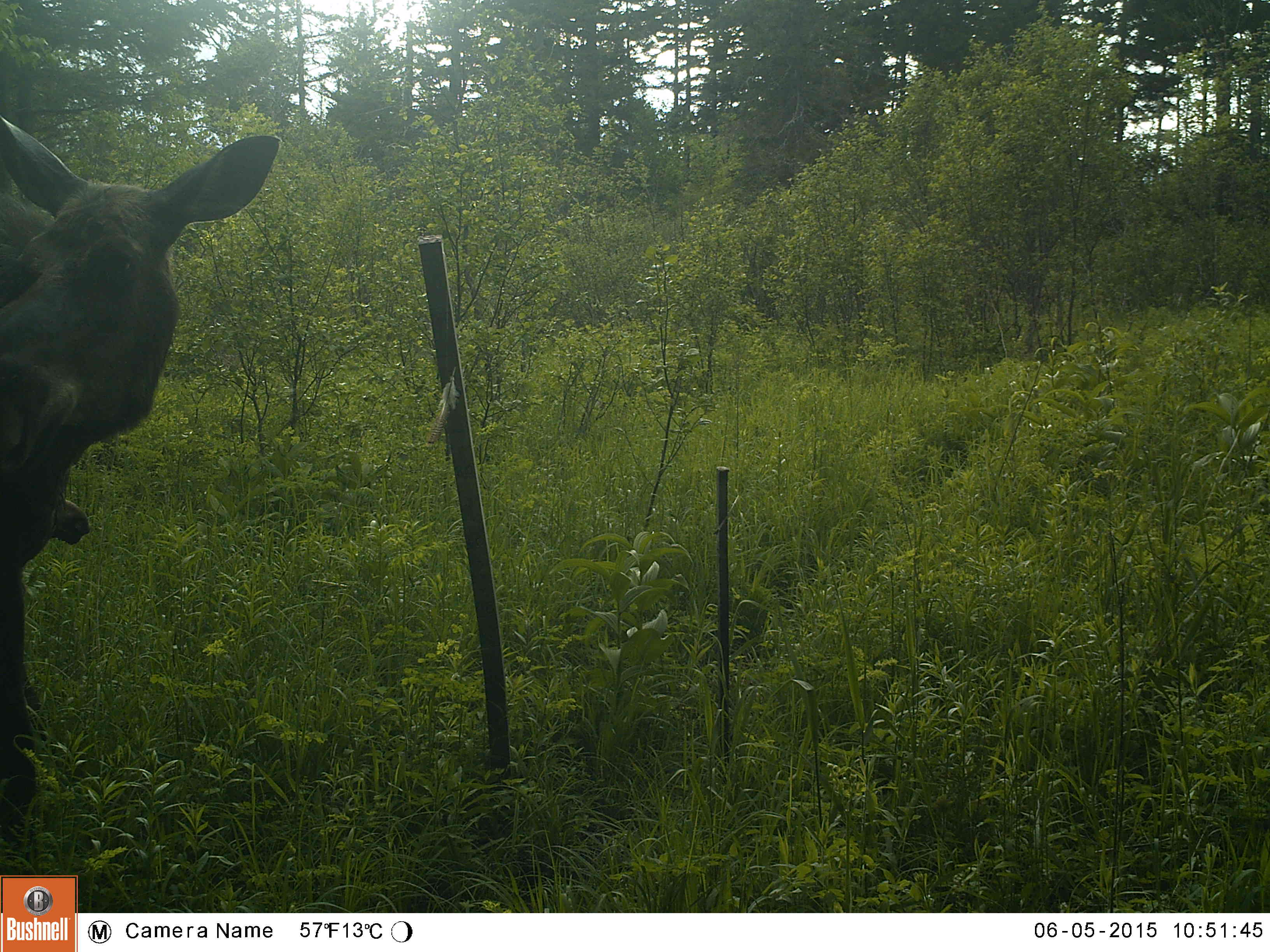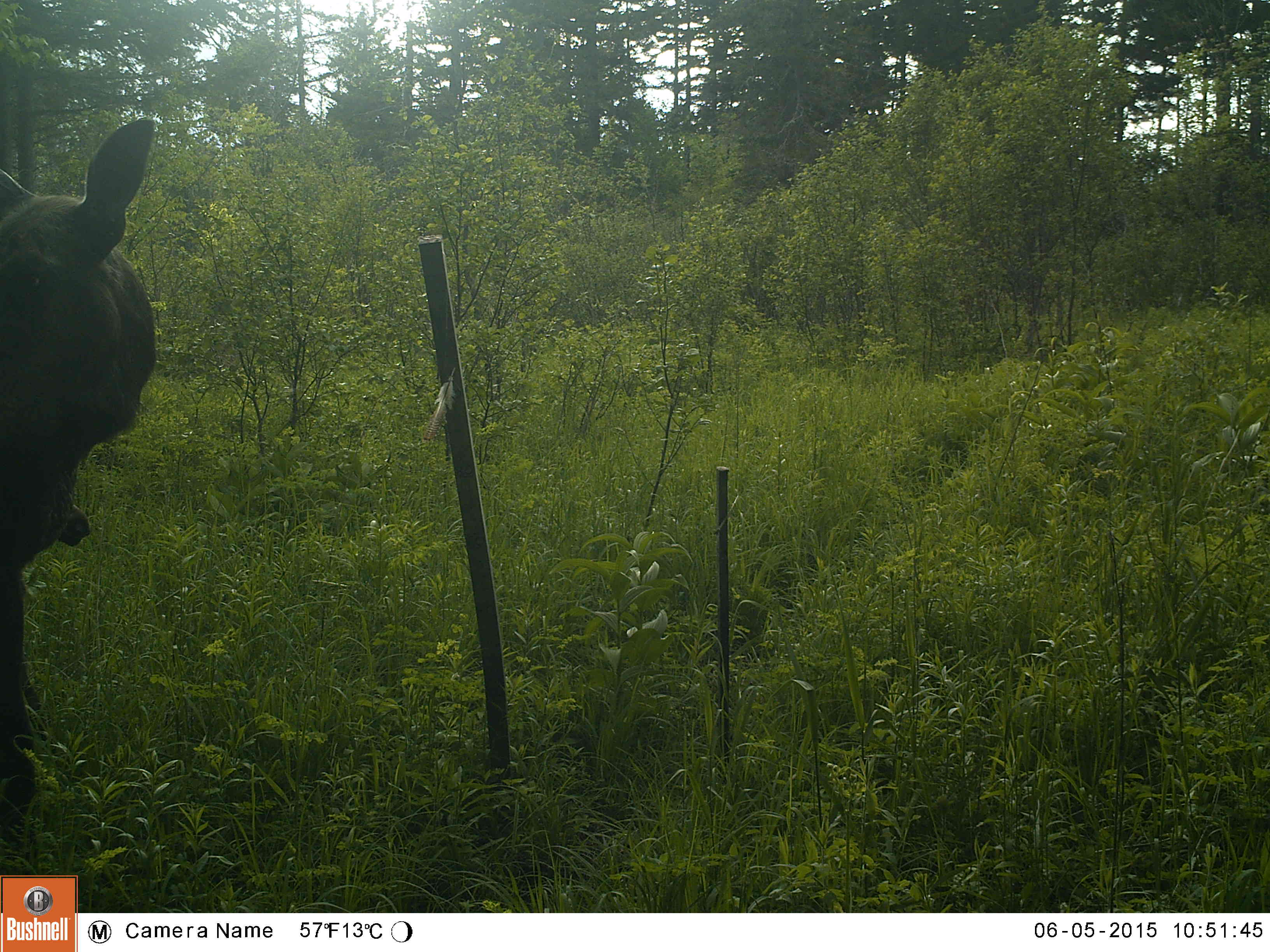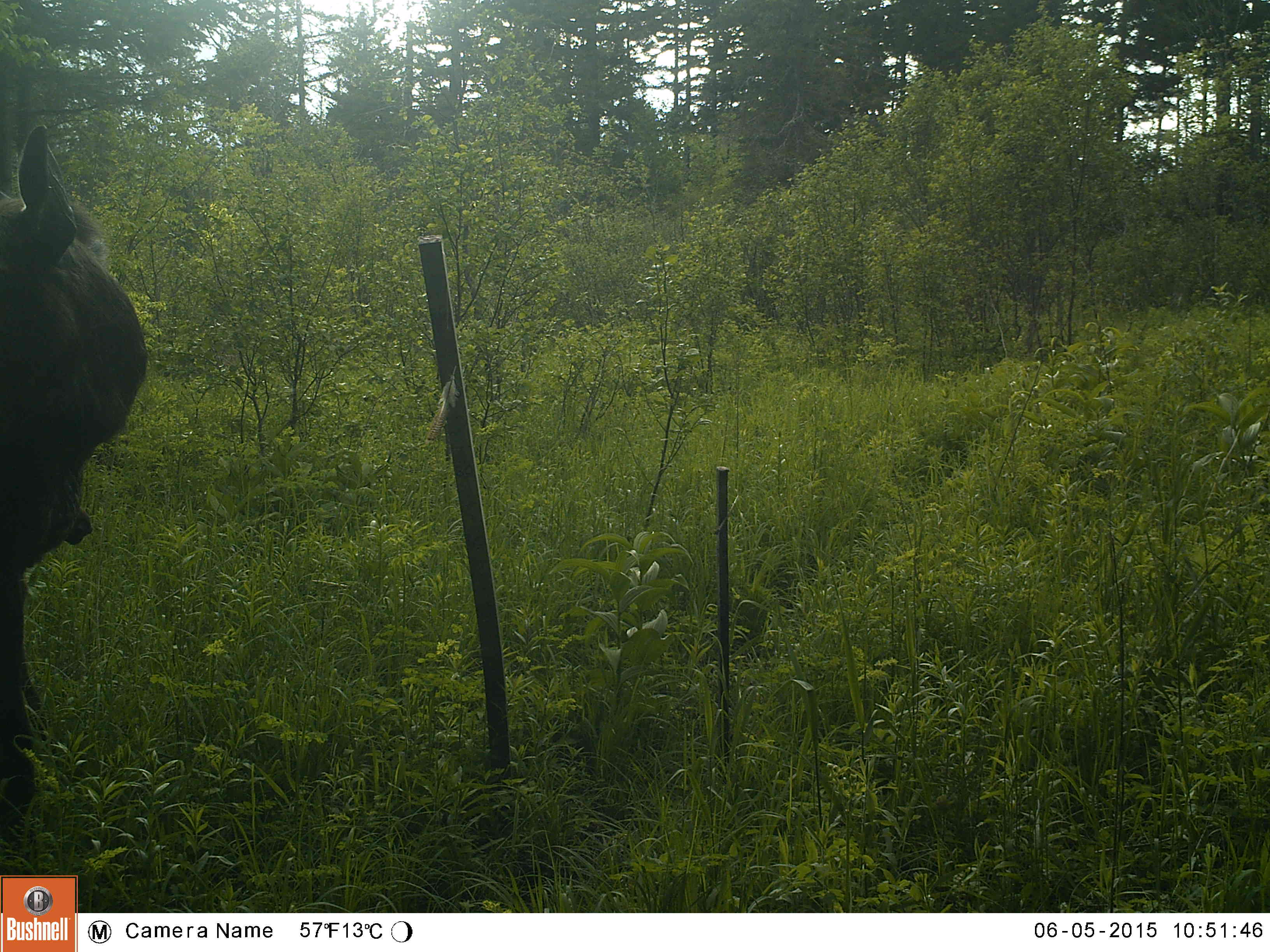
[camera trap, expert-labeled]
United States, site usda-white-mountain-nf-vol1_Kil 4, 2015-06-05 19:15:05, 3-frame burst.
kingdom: Animalia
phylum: Chordata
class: Mammalia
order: Artiodactyla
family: Cervidae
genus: Alces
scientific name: Alces alces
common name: moose